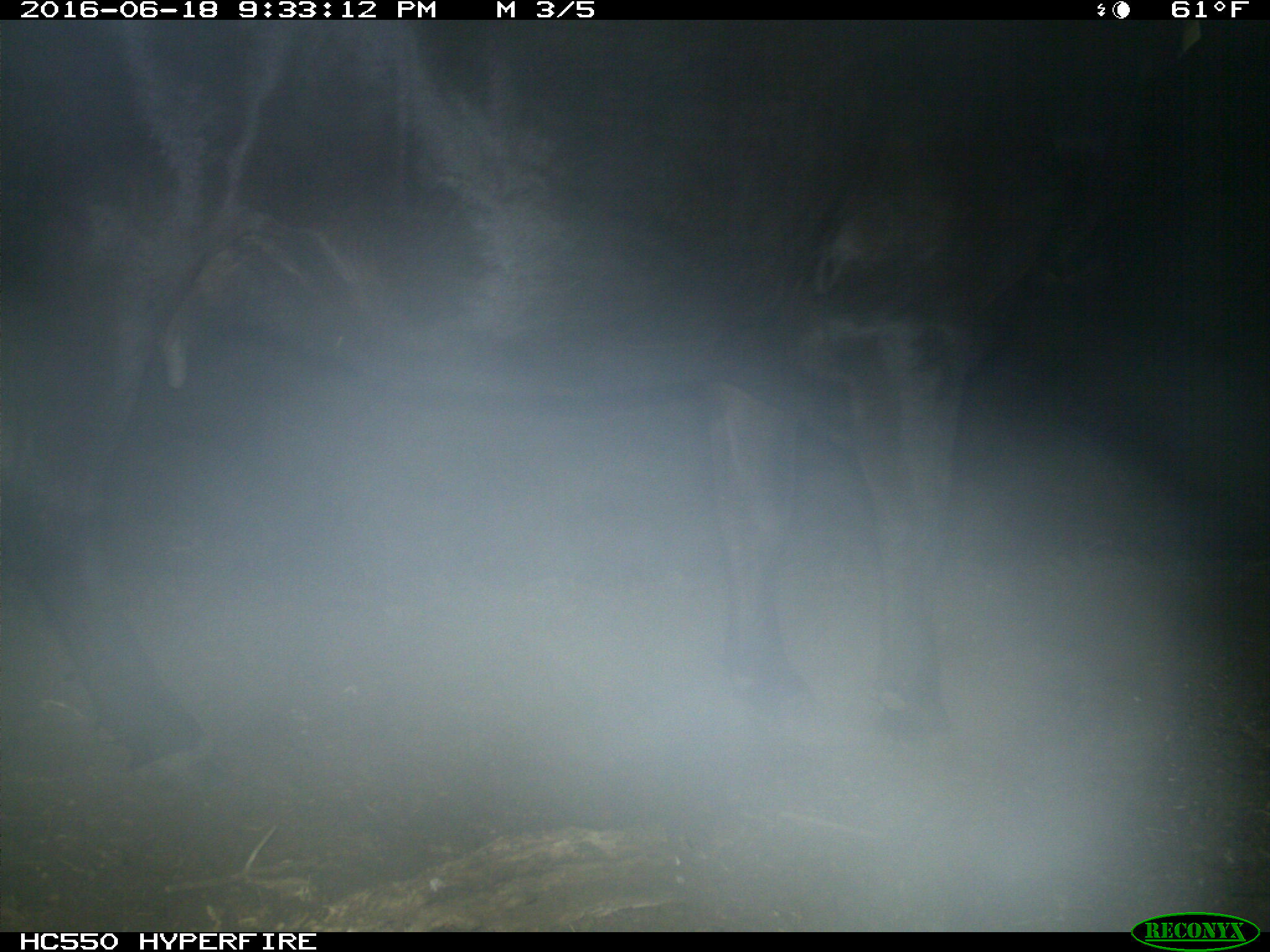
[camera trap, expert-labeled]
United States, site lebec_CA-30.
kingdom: Animalia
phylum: Chordata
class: Mammalia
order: Artiodactyla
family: Bovidae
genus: Bos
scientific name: Bos taurus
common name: domestic cow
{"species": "Bos taurus (domestic cow)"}